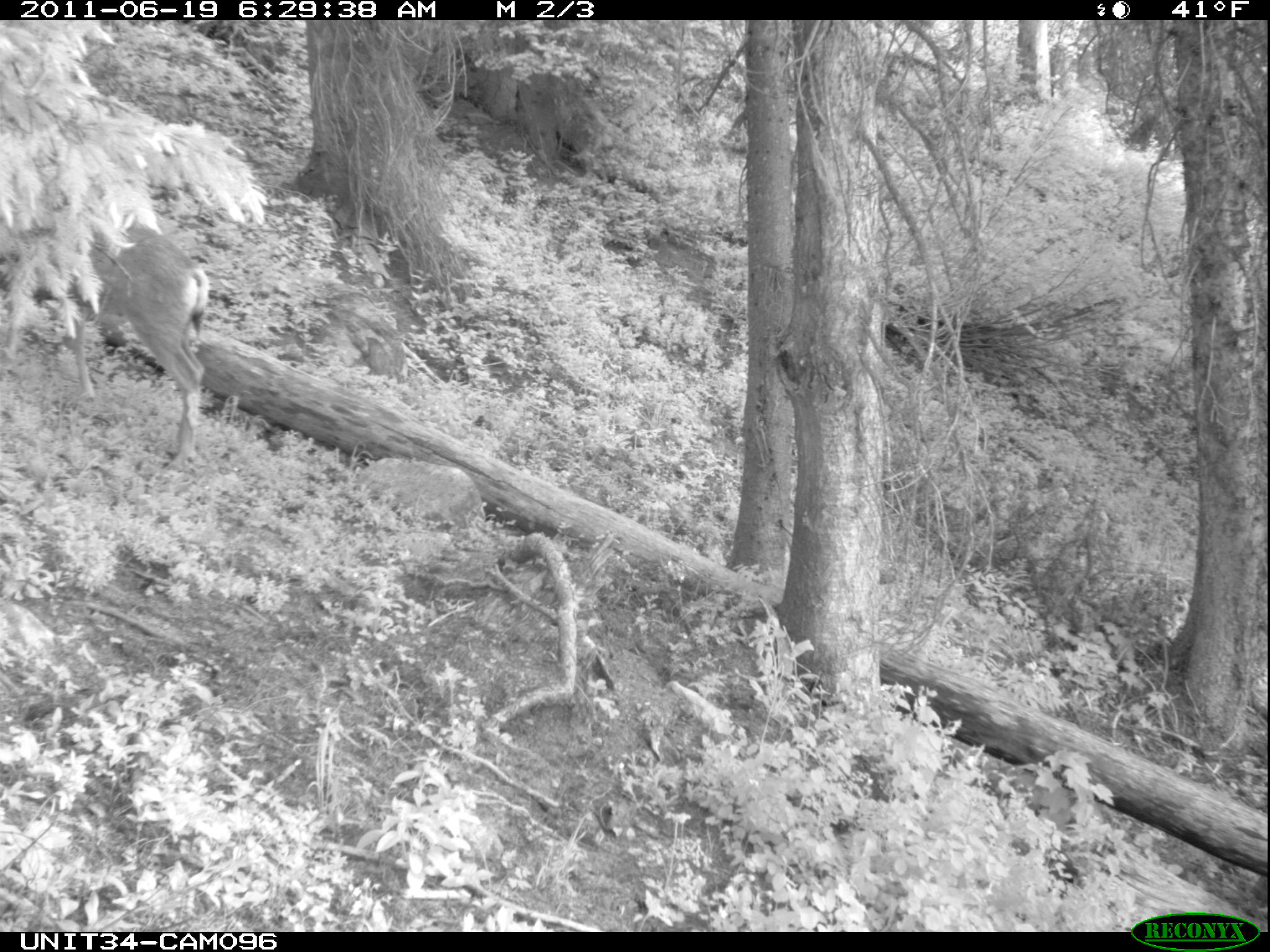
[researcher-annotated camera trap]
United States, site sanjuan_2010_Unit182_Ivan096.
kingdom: Animalia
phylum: Chordata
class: Mammalia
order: Artiodactyla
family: Cervidae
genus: Odocoileus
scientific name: Odocoileus hemionus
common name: mule deer